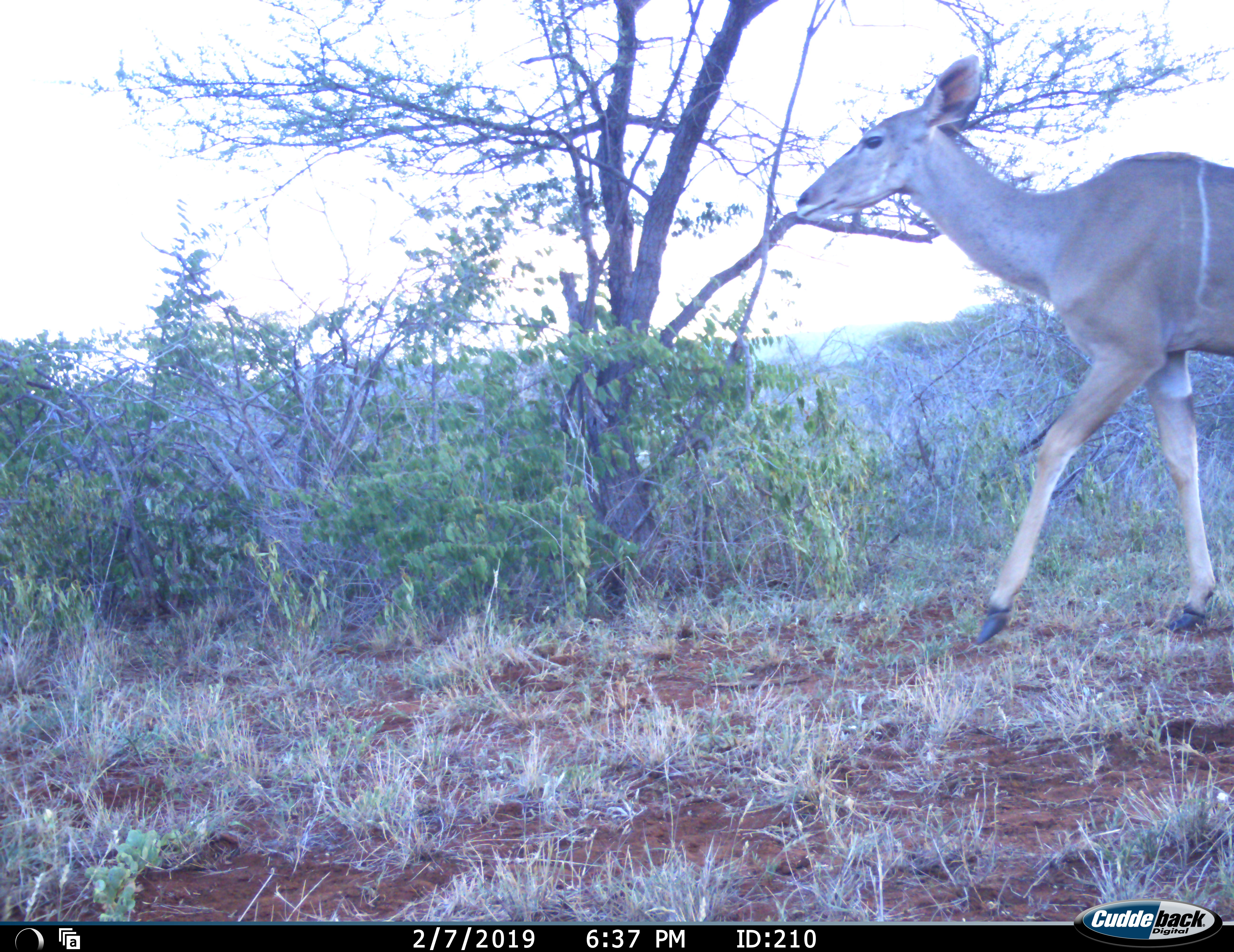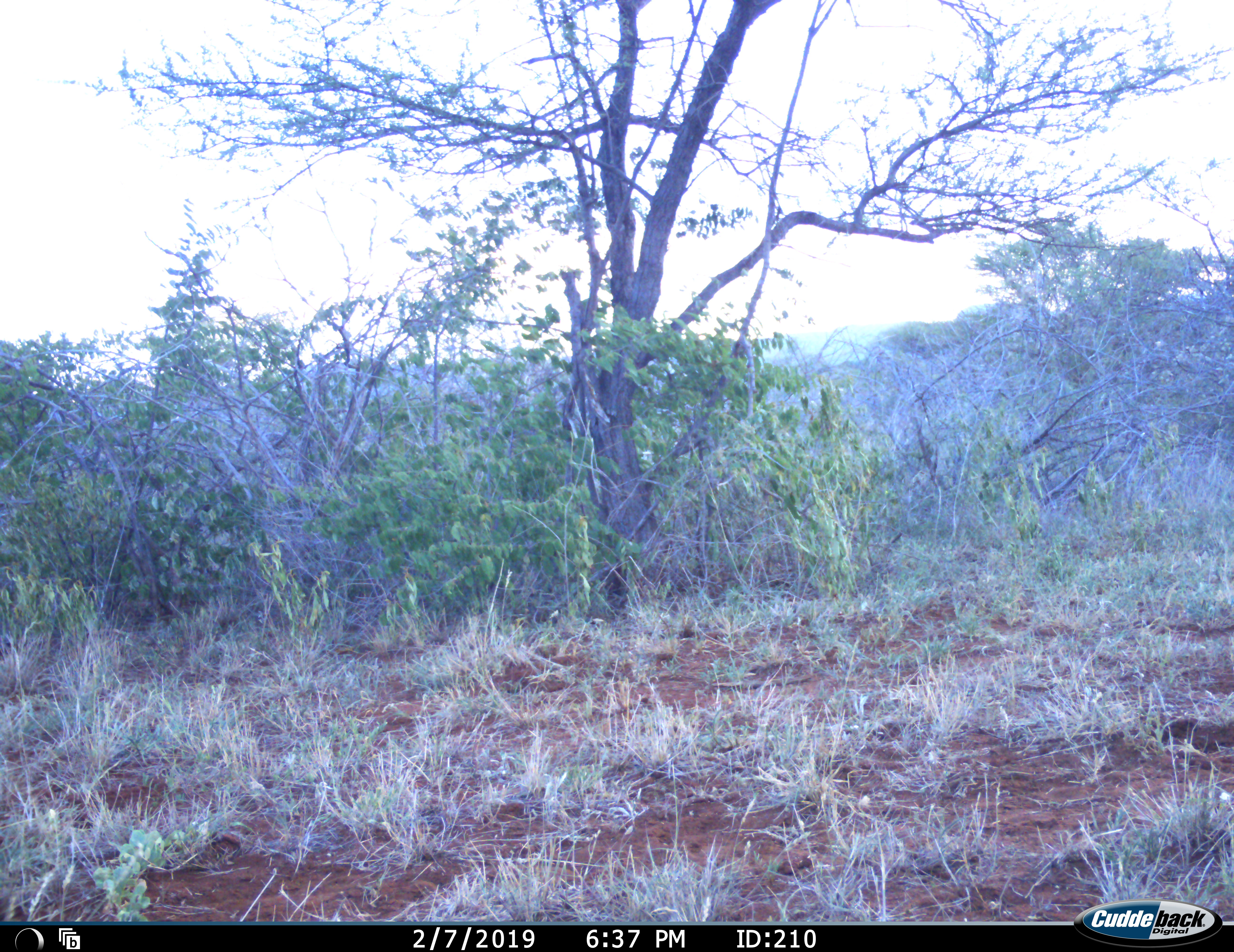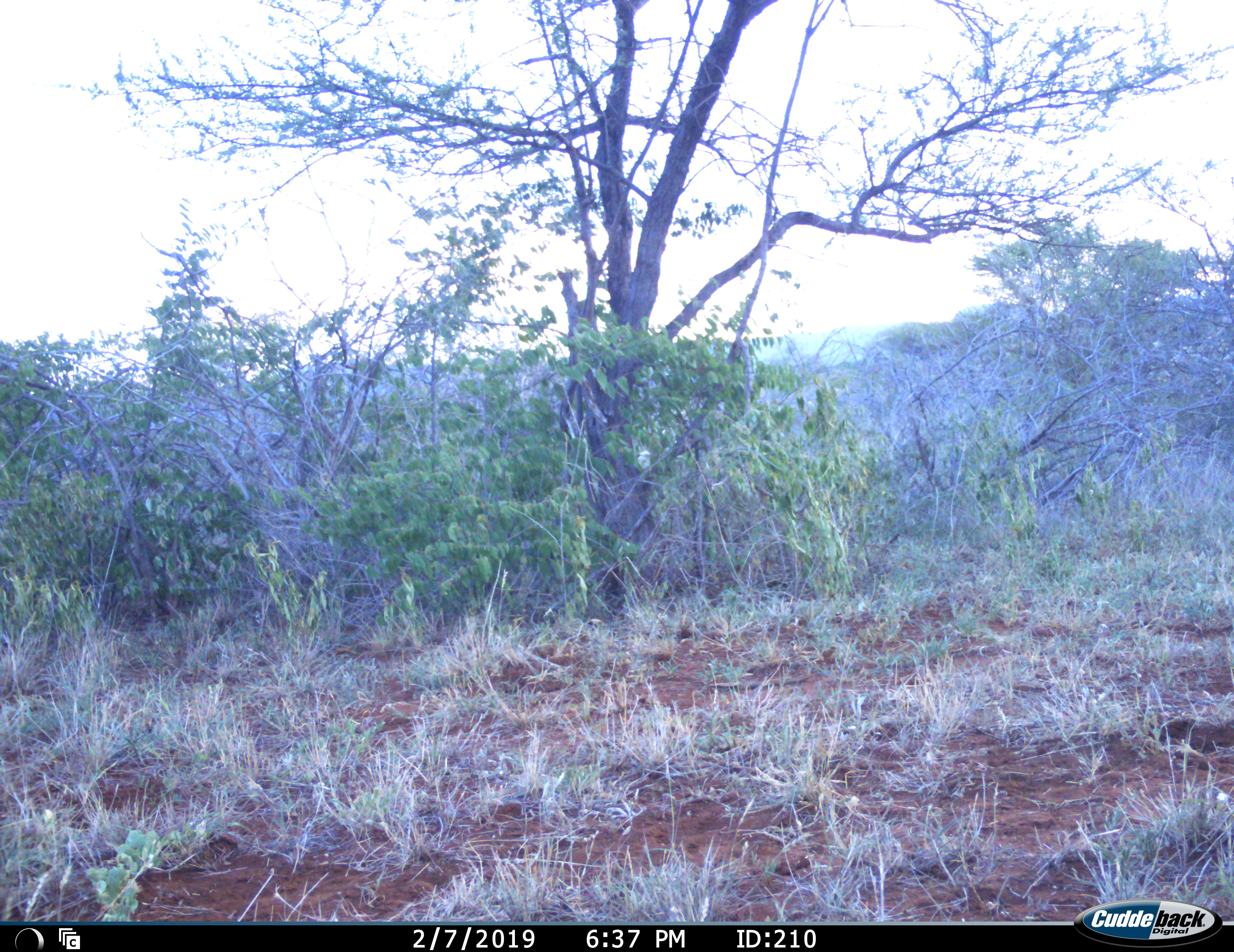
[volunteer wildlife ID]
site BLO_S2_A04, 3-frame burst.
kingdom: Animalia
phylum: Chordata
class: Mammalia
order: Artiodactyla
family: Bovidae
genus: Tragelaphus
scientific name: Tragelaphus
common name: kudu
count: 1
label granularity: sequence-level